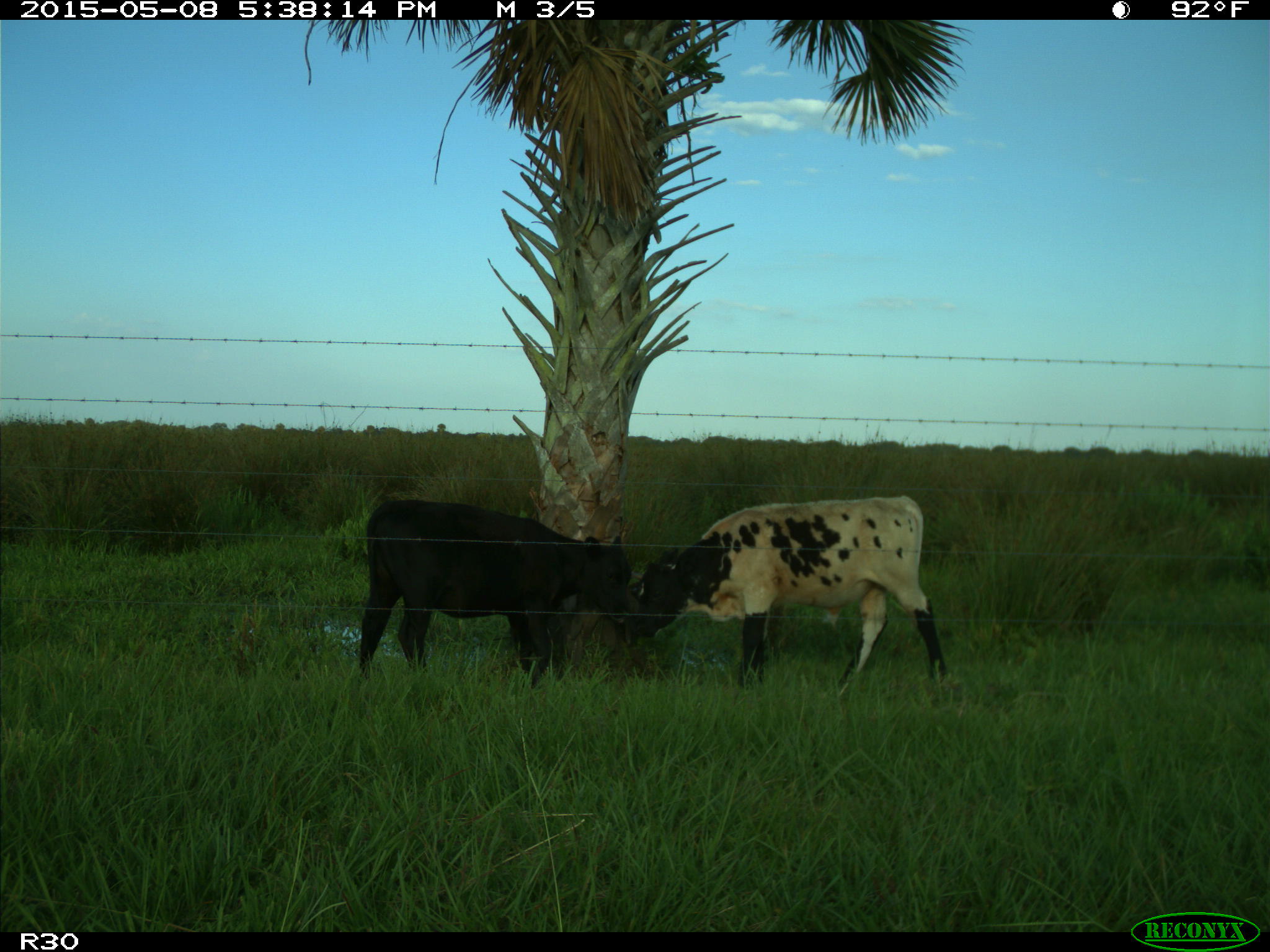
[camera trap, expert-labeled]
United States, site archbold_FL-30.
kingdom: Animalia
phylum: Chordata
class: Mammalia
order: Artiodactyla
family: Bovidae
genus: Bos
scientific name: Bos taurus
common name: domestic cow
Bos taurus (domestic cow).